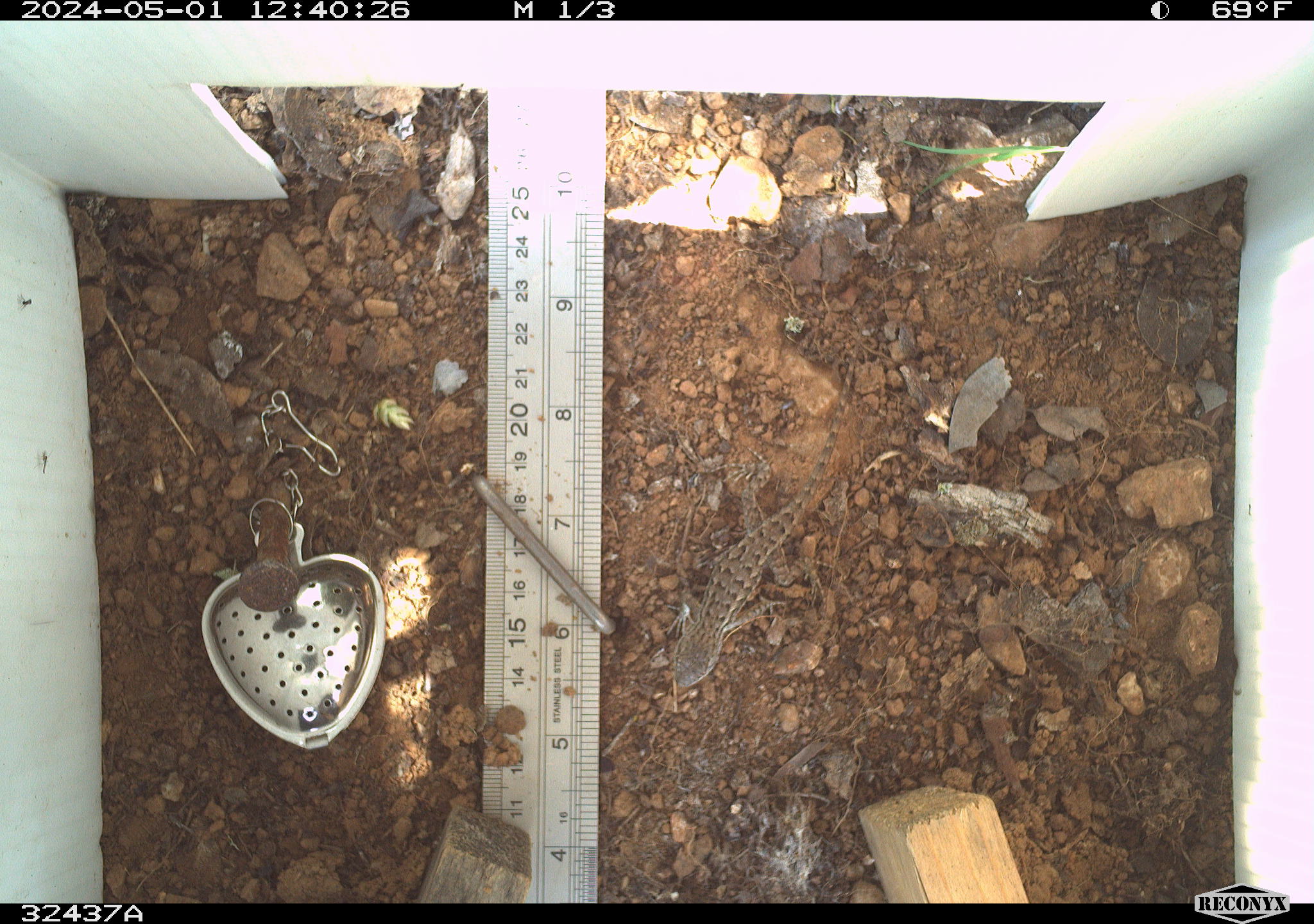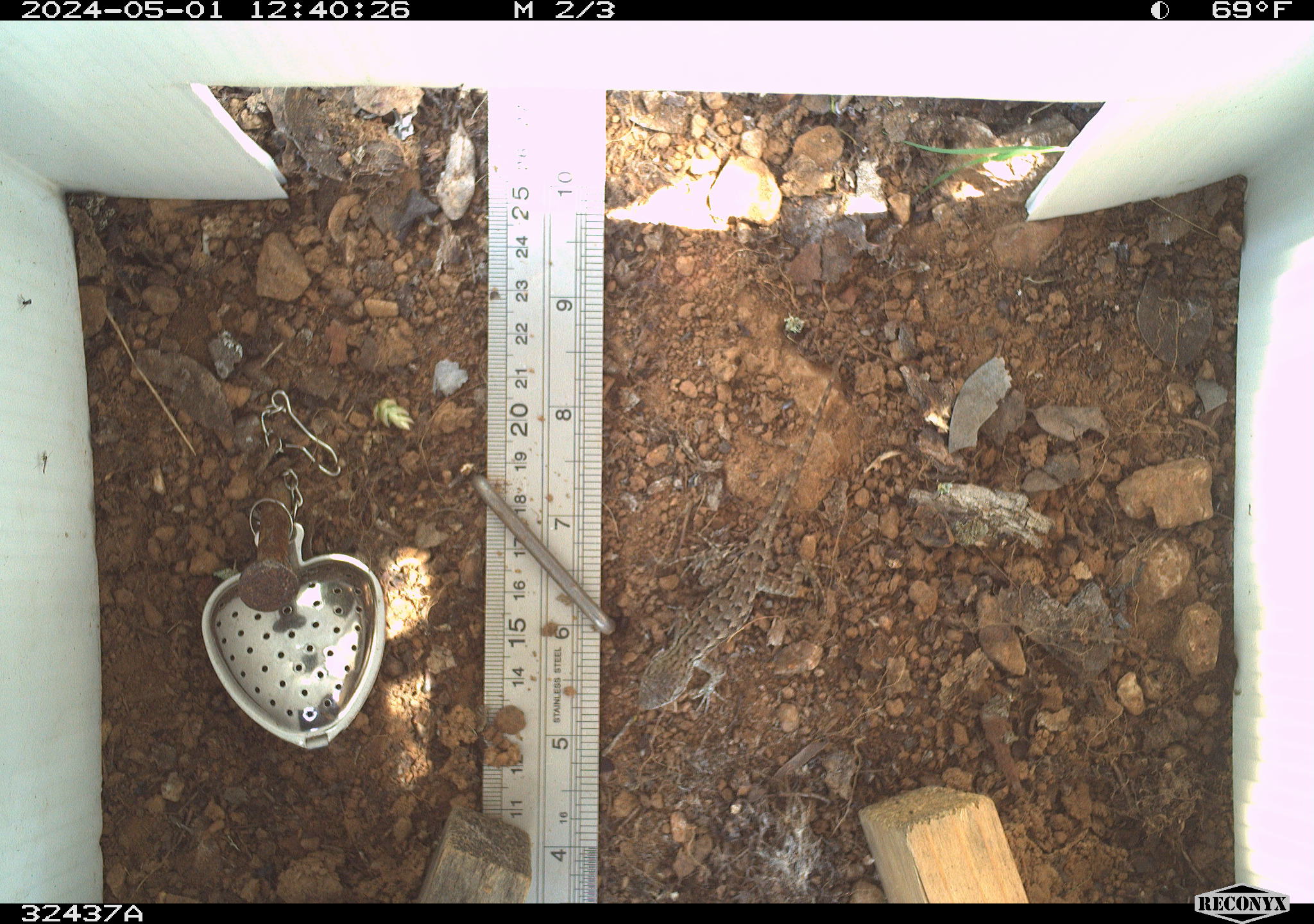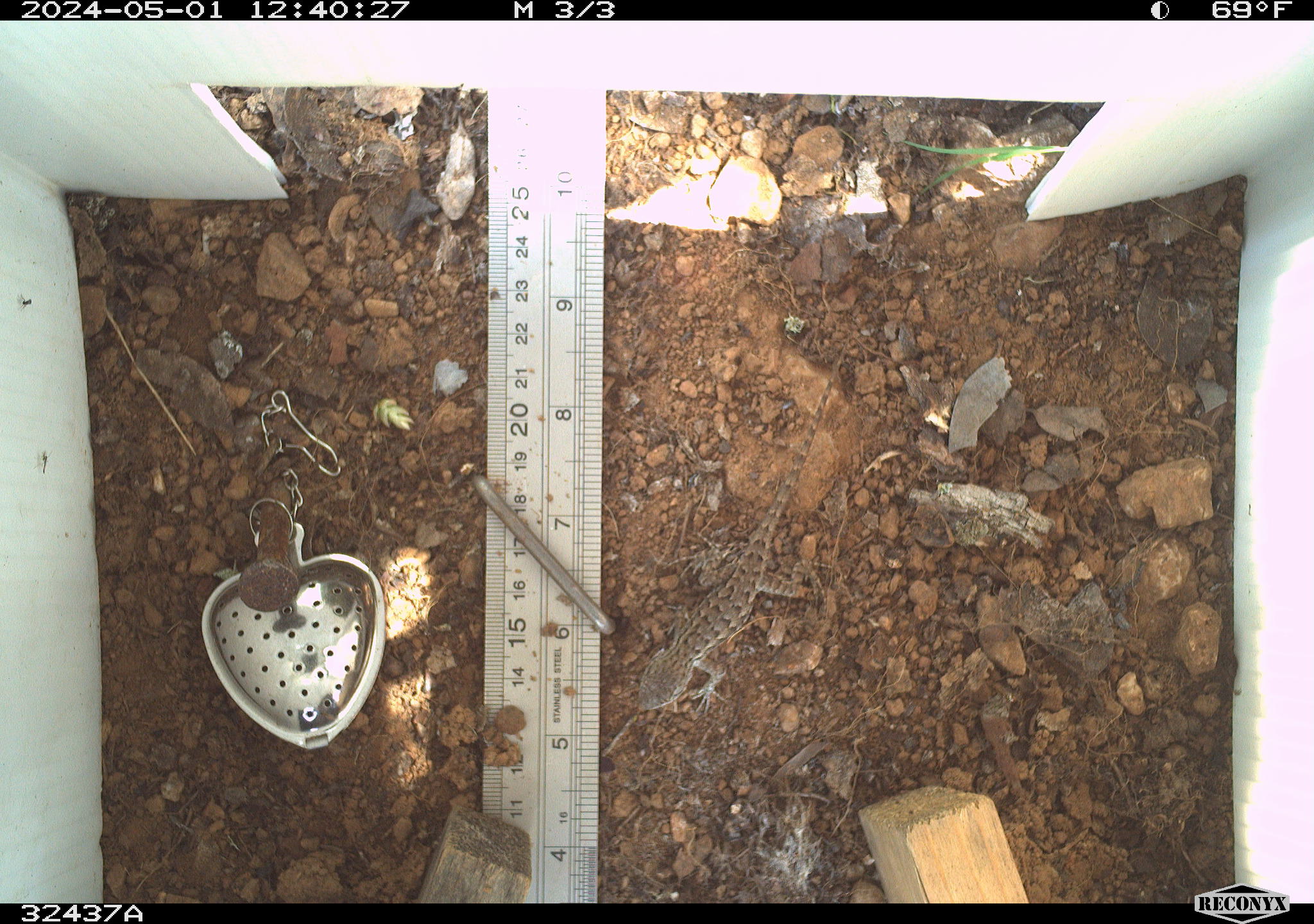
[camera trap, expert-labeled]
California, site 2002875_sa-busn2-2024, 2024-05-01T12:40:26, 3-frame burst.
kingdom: Animalia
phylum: Chordata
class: Reptilia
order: Squamata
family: Phrynosomatidae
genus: Sceloporus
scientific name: Sceloporus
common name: spiny lizards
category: sceloporus species